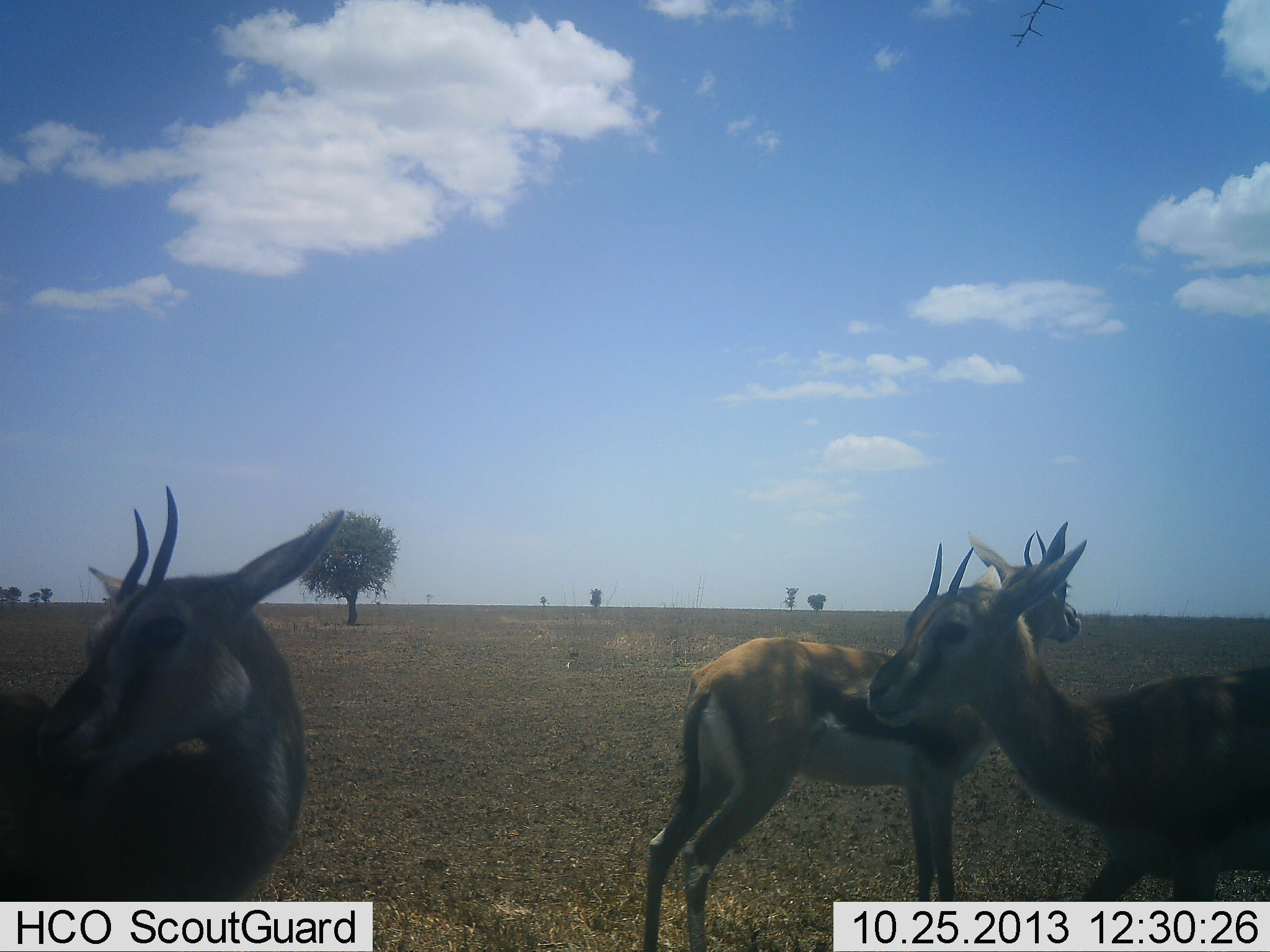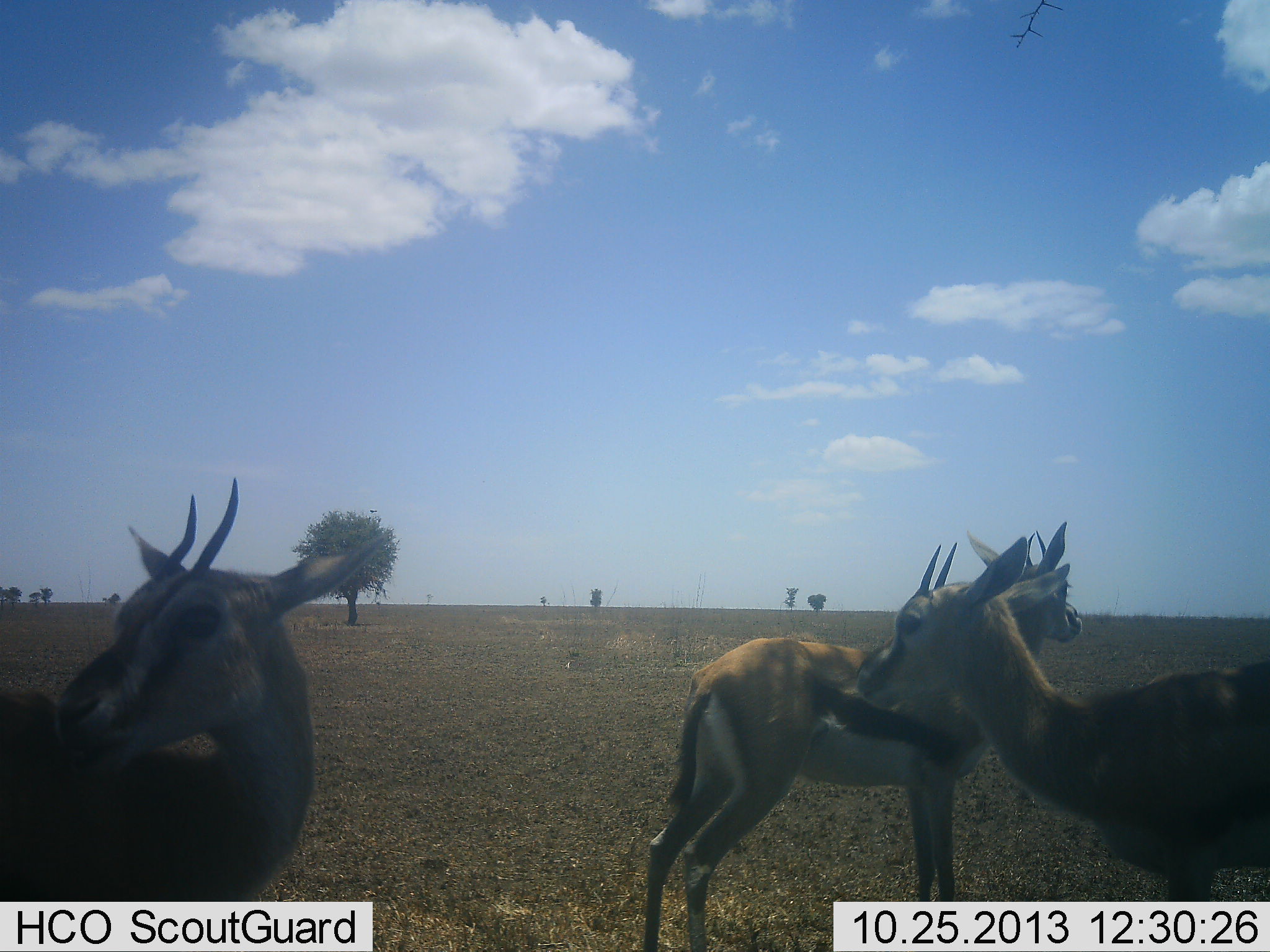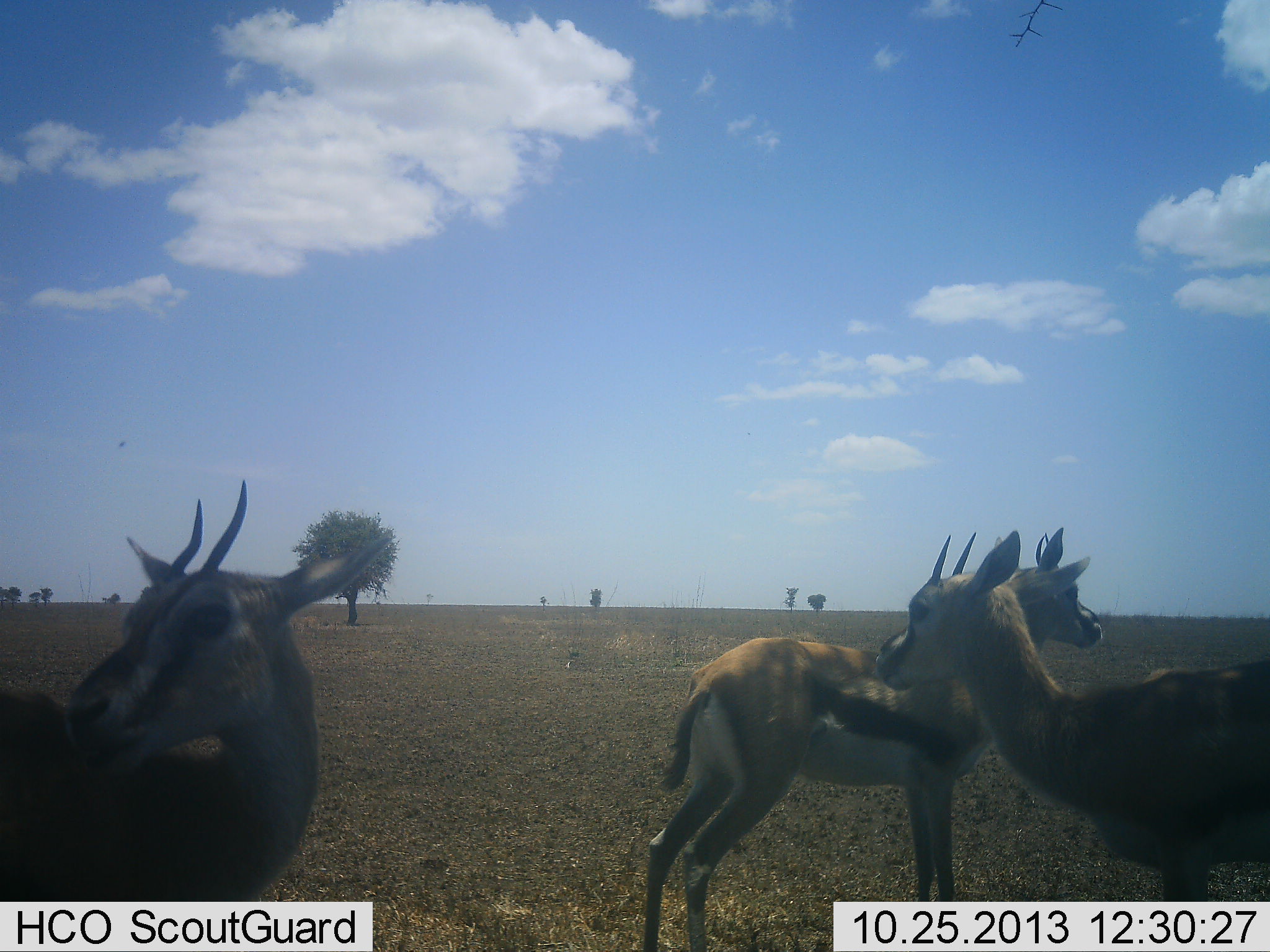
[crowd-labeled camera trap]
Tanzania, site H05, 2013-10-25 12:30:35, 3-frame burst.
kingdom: Animalia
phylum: Chordata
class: Mammalia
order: Artiodactyla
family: Bovidae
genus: Eudorcas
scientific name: Eudorcas thomsonii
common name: thomson's gazelle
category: gazellethomsons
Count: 3.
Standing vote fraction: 97%.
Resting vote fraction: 3%.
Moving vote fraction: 3%.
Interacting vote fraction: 3%.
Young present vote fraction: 0%.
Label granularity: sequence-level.